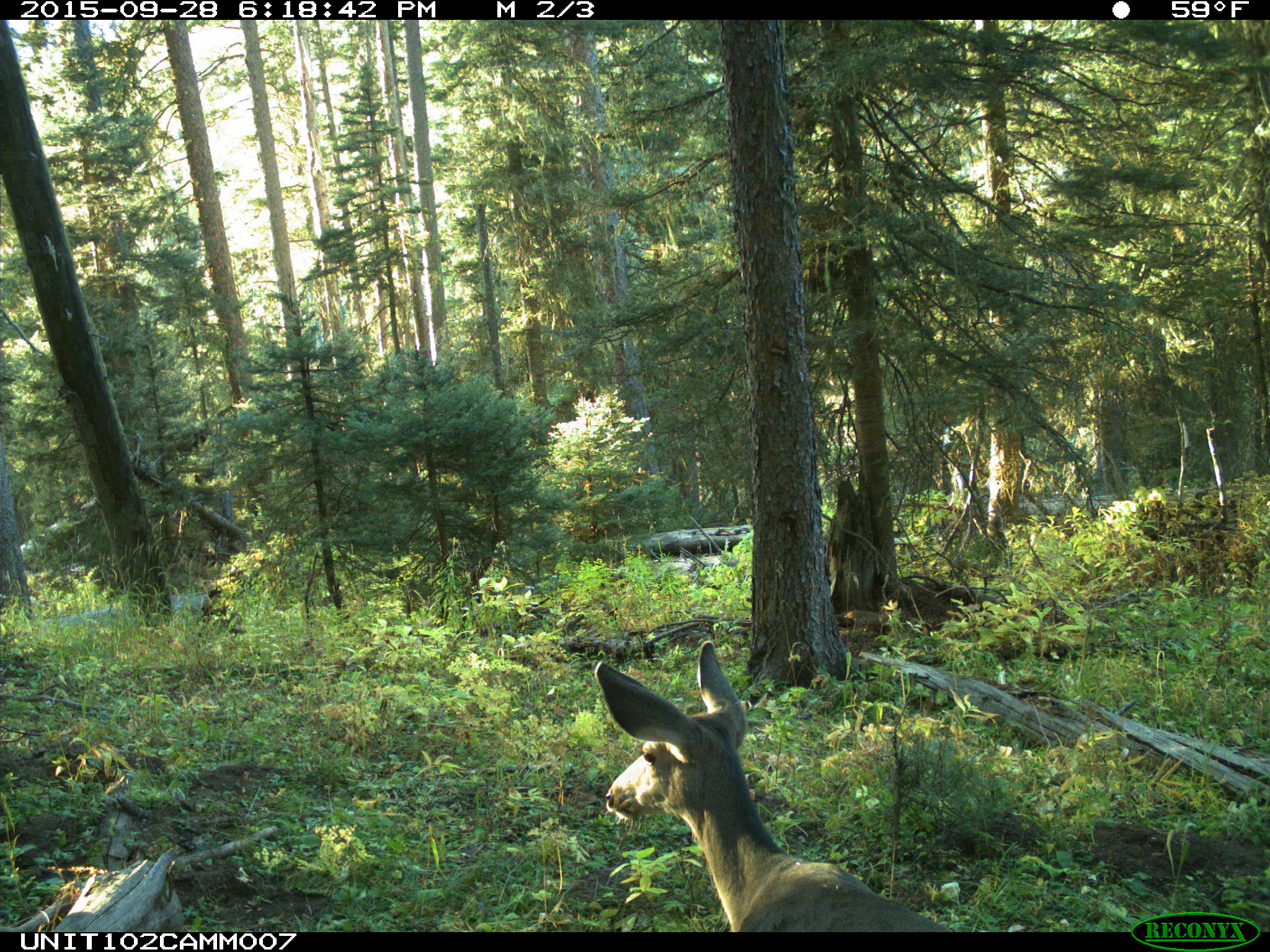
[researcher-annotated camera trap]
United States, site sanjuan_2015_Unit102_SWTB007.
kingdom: Animalia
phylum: Chordata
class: Mammalia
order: Artiodactyla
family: Cervidae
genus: Odocoileus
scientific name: Odocoileus hemionus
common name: mule deer